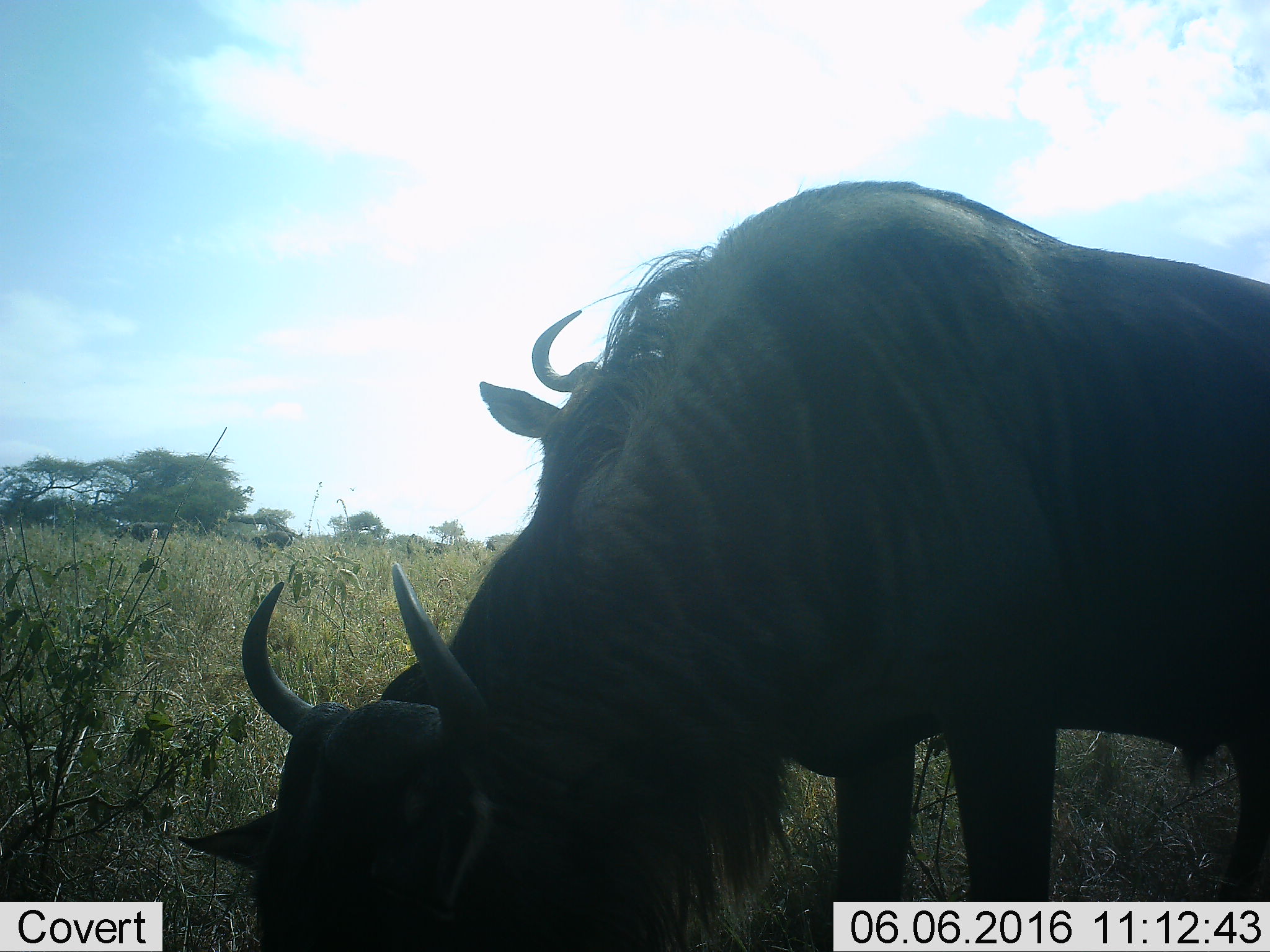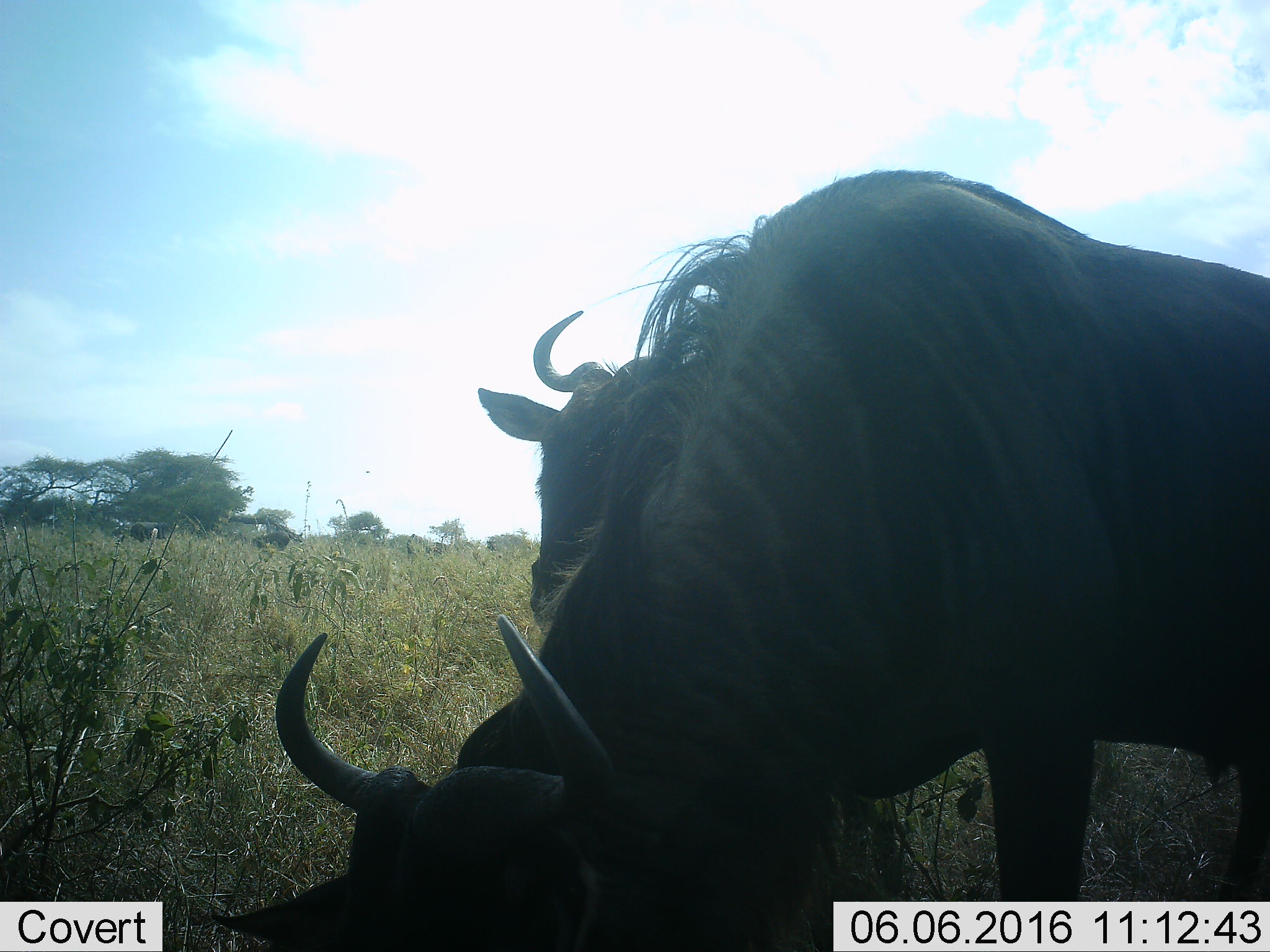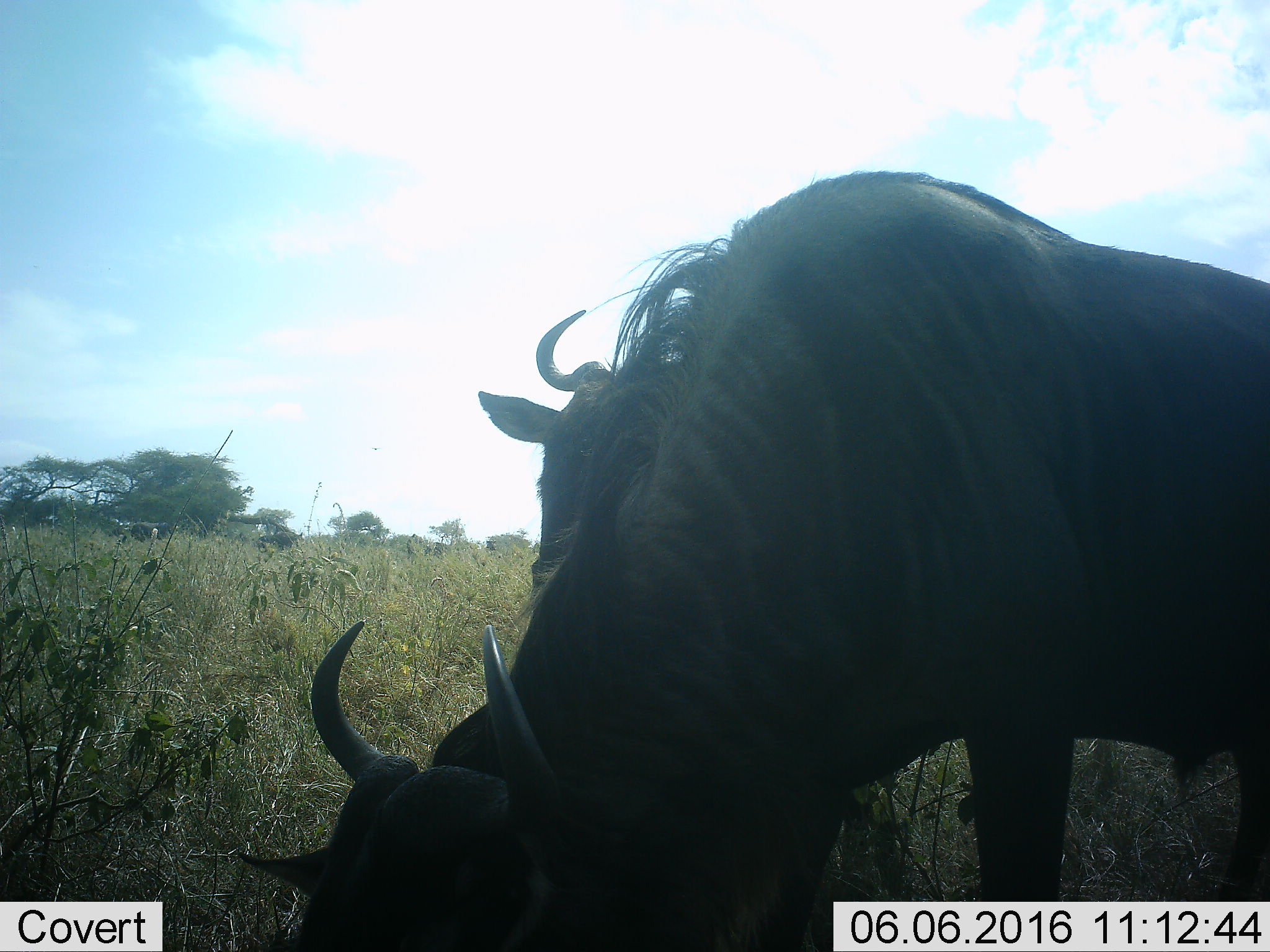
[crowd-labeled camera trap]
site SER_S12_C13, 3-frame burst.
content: unidentified animal